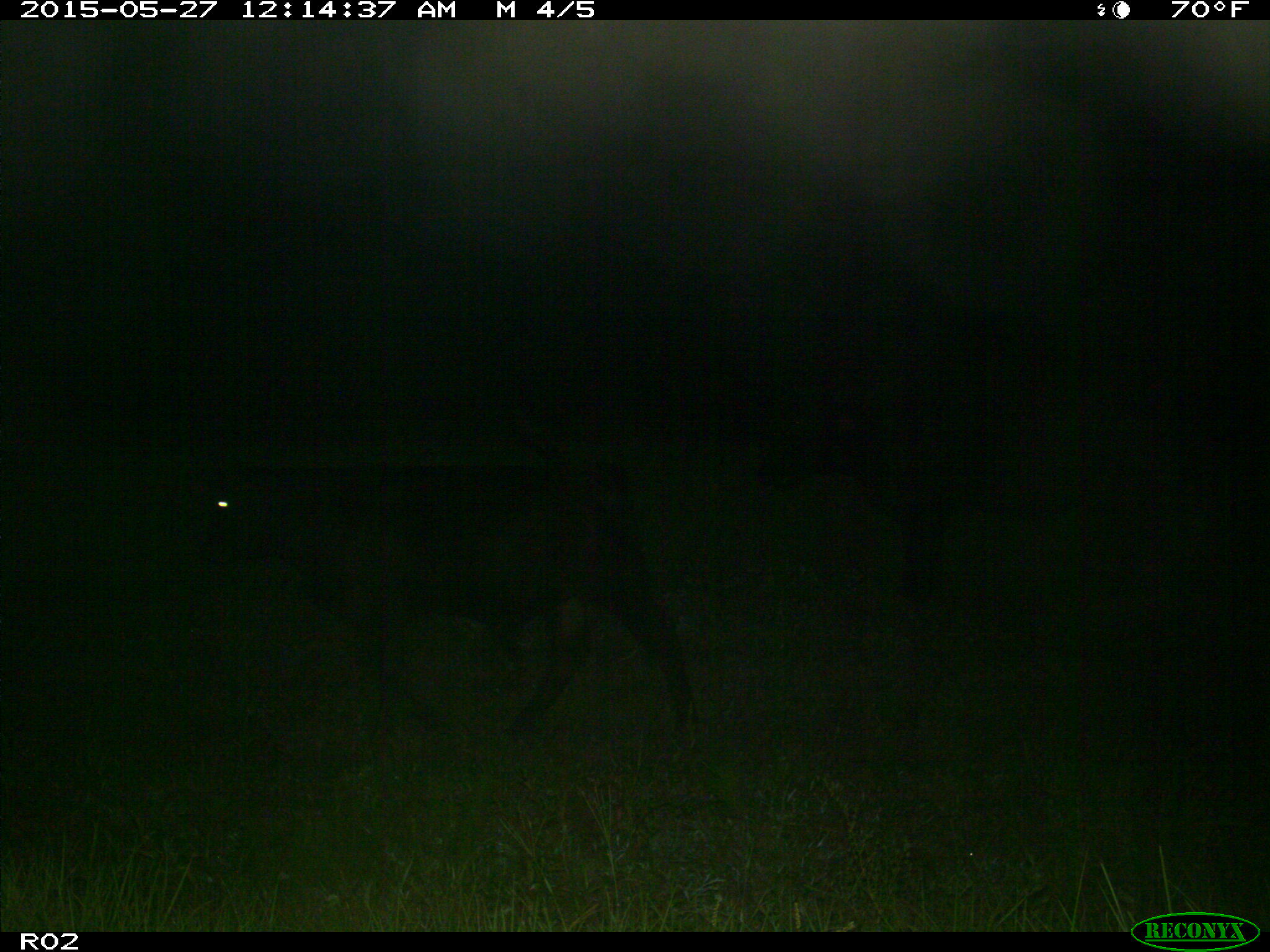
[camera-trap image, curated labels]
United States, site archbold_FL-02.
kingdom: Animalia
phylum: Chordata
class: Mammalia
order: Artiodactyla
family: Bovidae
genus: Bos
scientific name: Bos taurus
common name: domestic cow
Bos taurus (domestic cow).